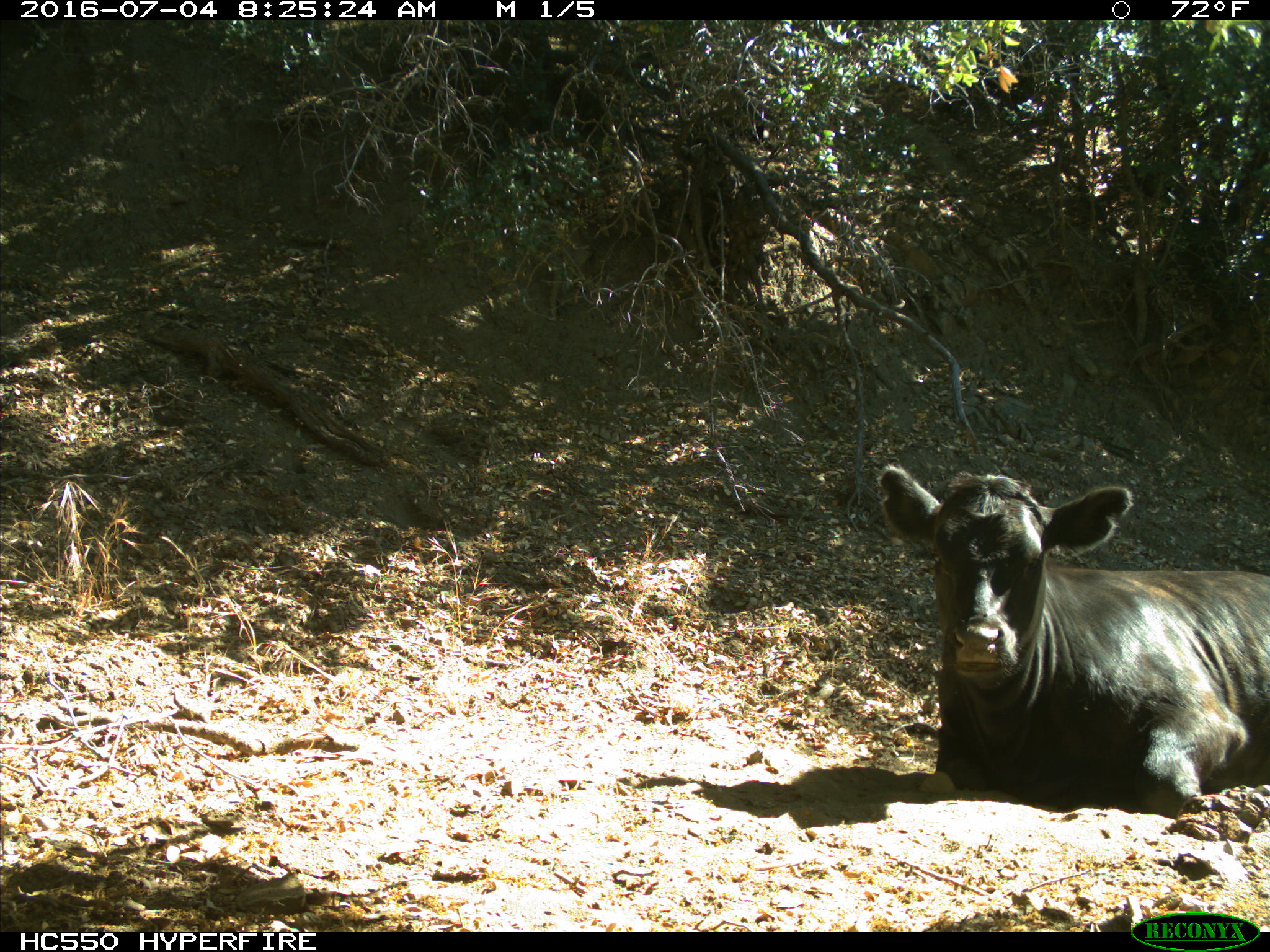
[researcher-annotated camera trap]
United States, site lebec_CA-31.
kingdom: Animalia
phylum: Chordata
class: Mammalia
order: Artiodactyla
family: Bovidae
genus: Bos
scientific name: Bos taurus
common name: domestic cow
Bos taurus (domestic cow).